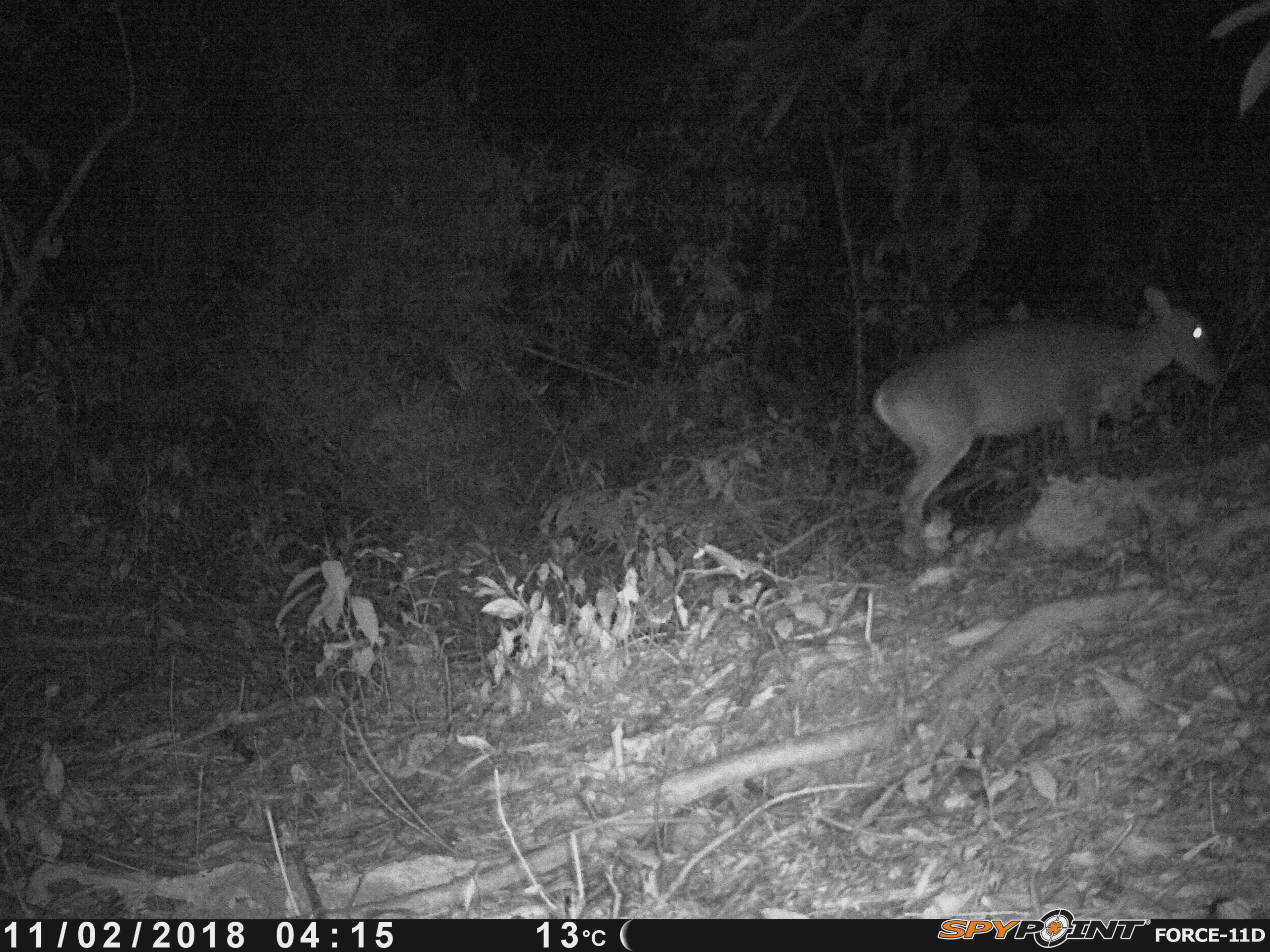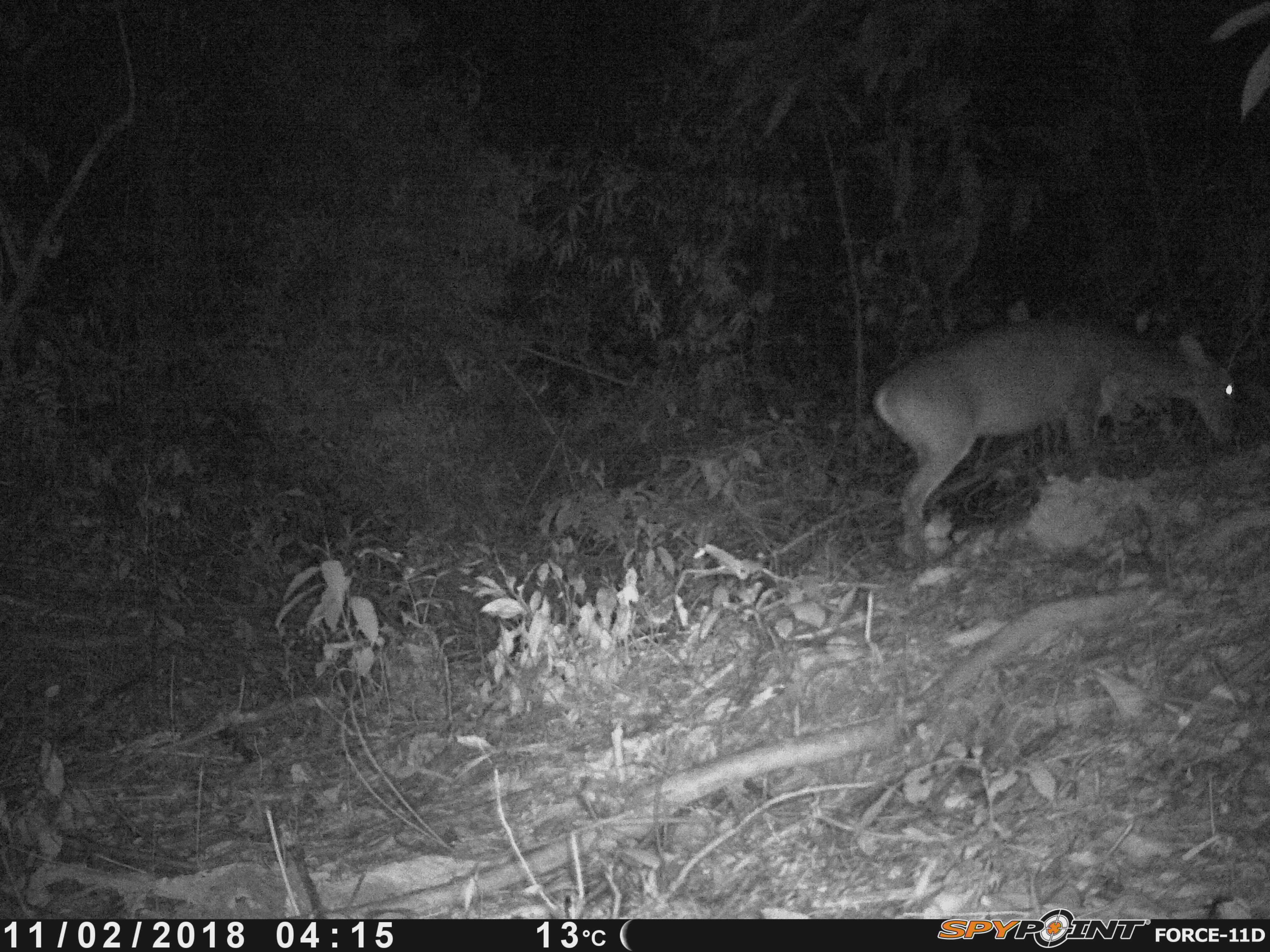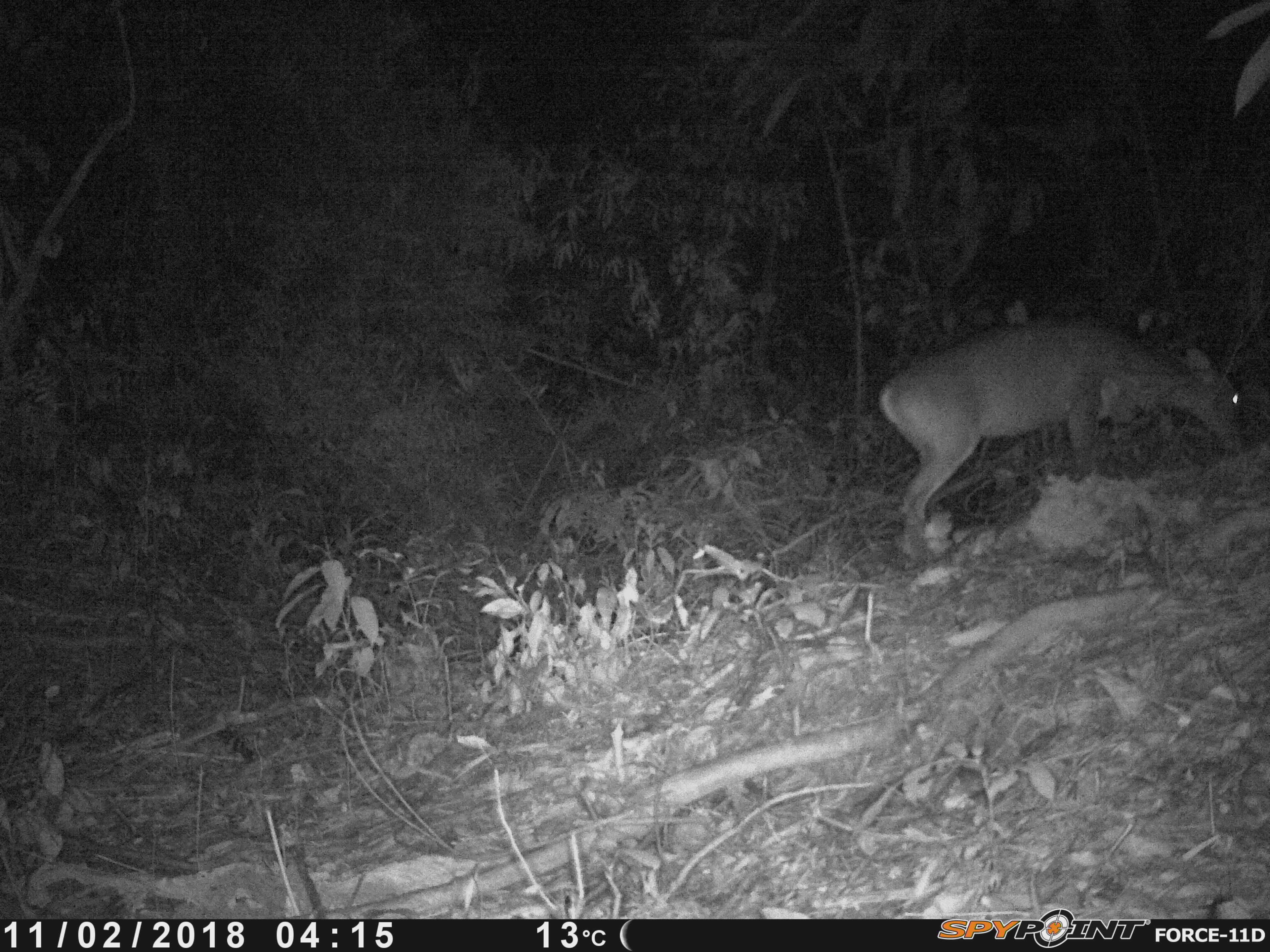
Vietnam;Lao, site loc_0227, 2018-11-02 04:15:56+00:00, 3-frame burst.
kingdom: Animalia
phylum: Chordata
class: Mammalia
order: Artiodactyla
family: Cervidae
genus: Muntiacus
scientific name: Muntiacus vuquangensis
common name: large-antlered muntjac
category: large antlered muntjac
Large antlered muntjac (large-antlered muntjac) (Muntiacus vuquangensis). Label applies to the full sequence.